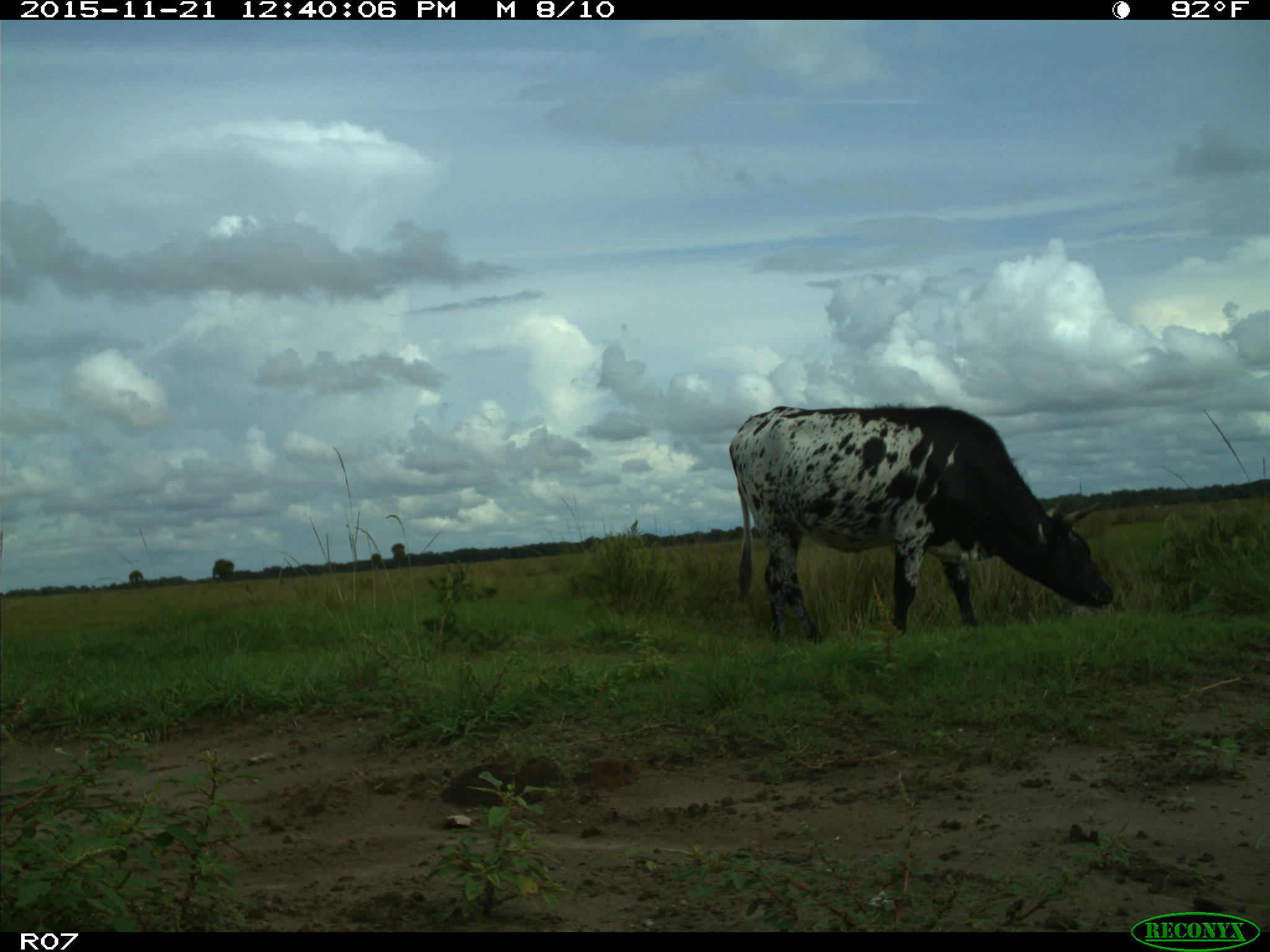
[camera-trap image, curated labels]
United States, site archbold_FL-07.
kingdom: Animalia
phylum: Chordata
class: Mammalia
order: Artiodactyla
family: Bovidae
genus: Bos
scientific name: Bos taurus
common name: domestic cow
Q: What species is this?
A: Bos taurus (domestic cow).